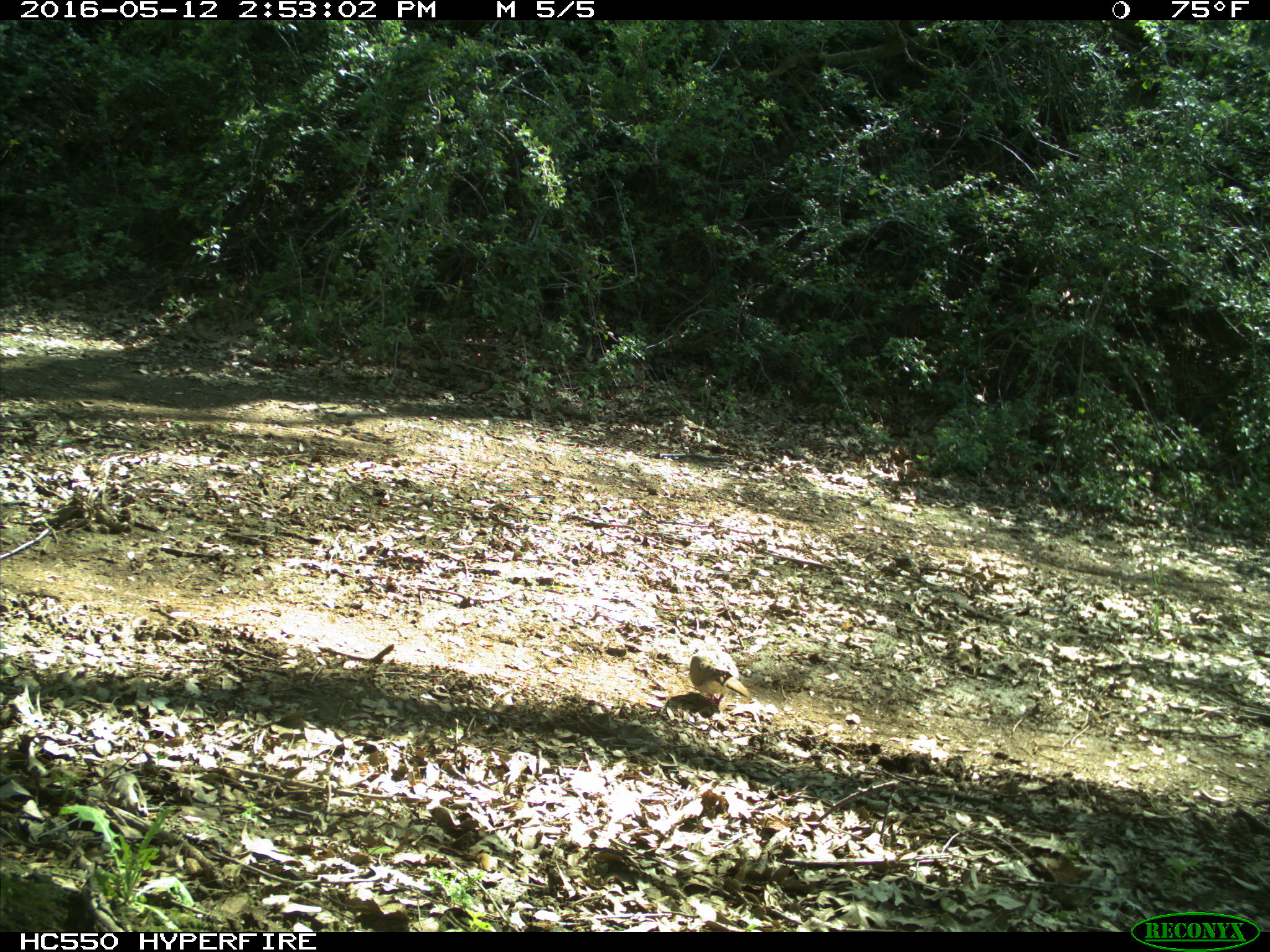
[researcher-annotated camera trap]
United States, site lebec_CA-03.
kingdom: Animalia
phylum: Chordata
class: Aves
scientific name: Aves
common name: birds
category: unidentified bird